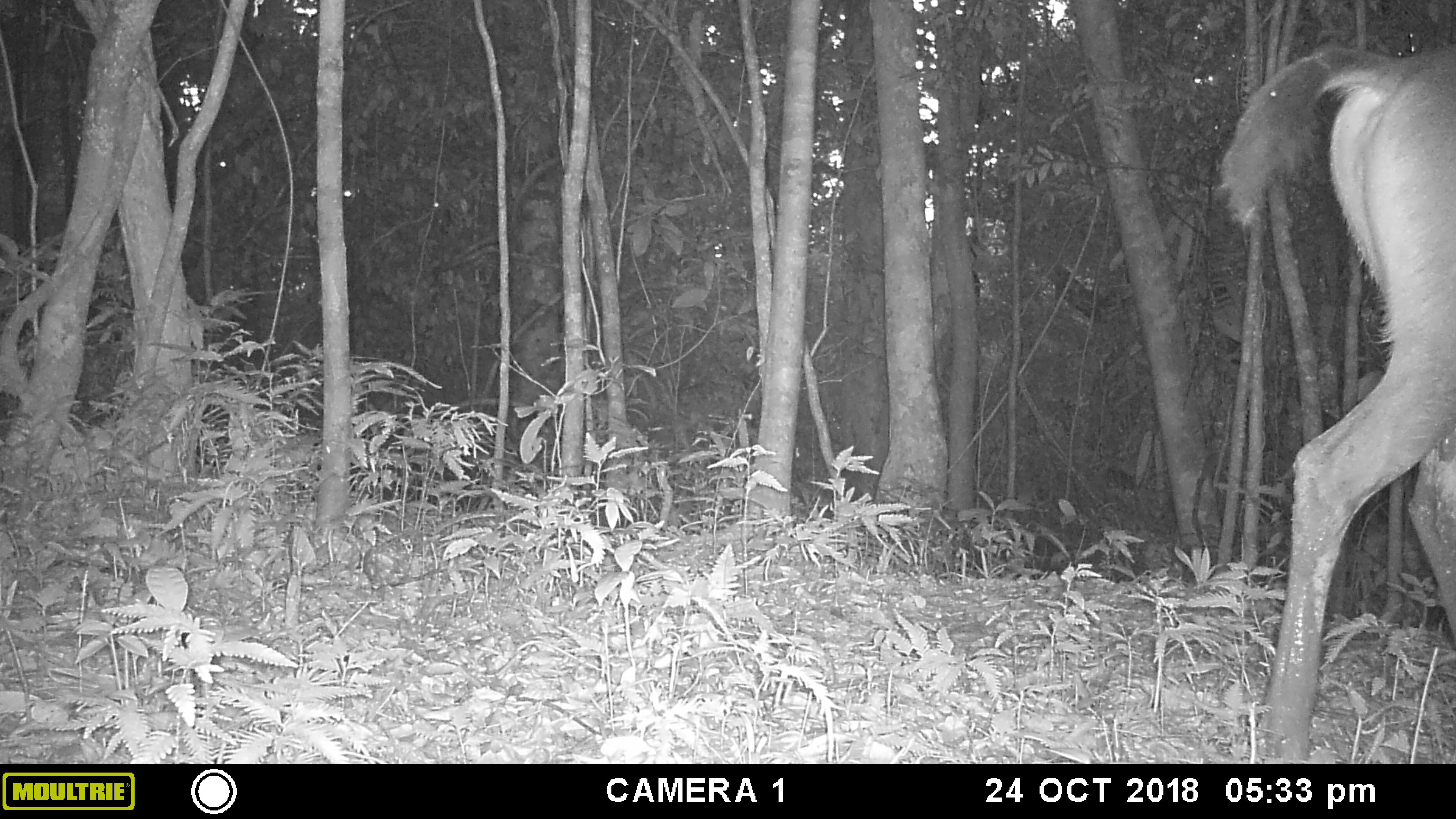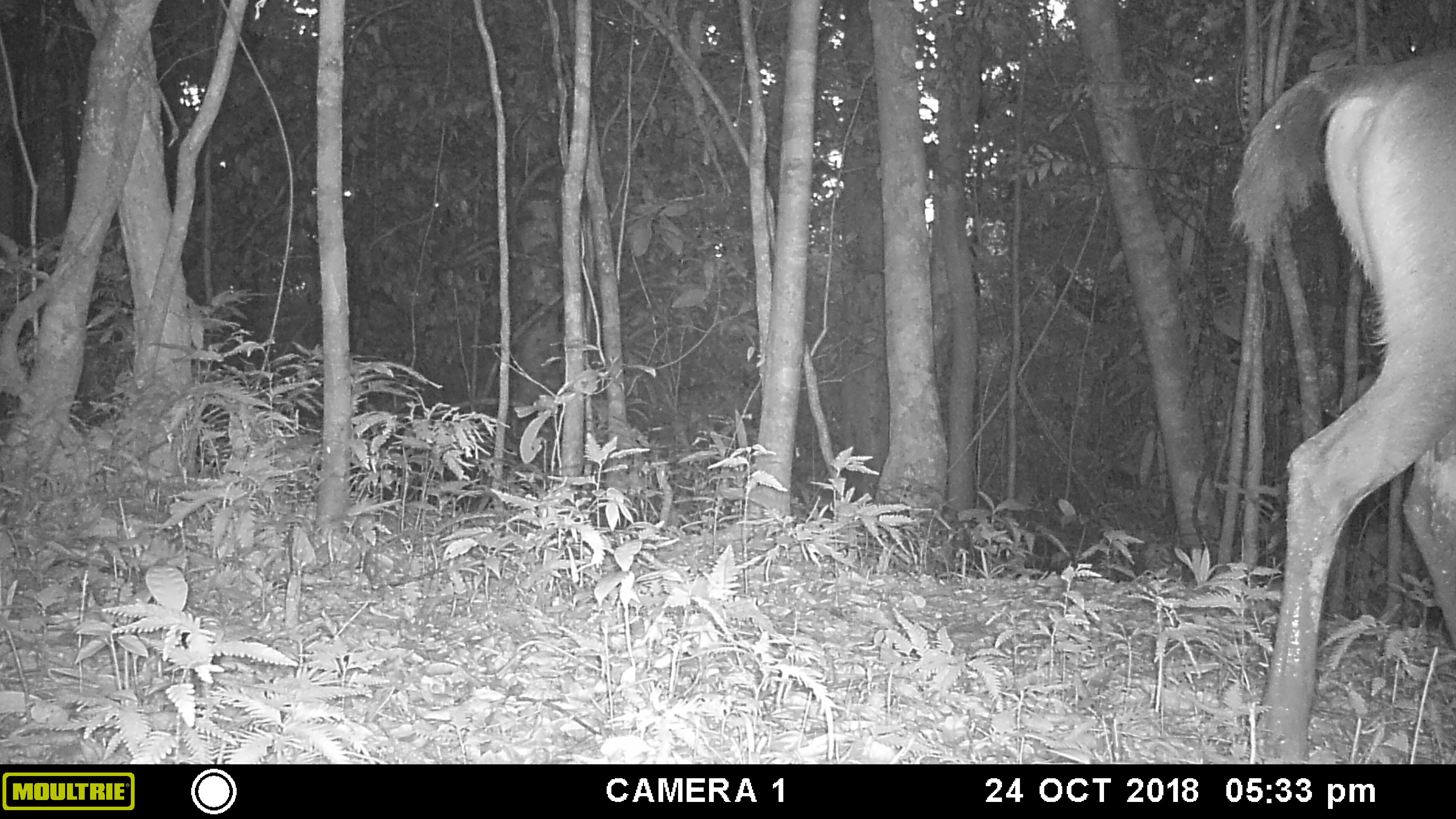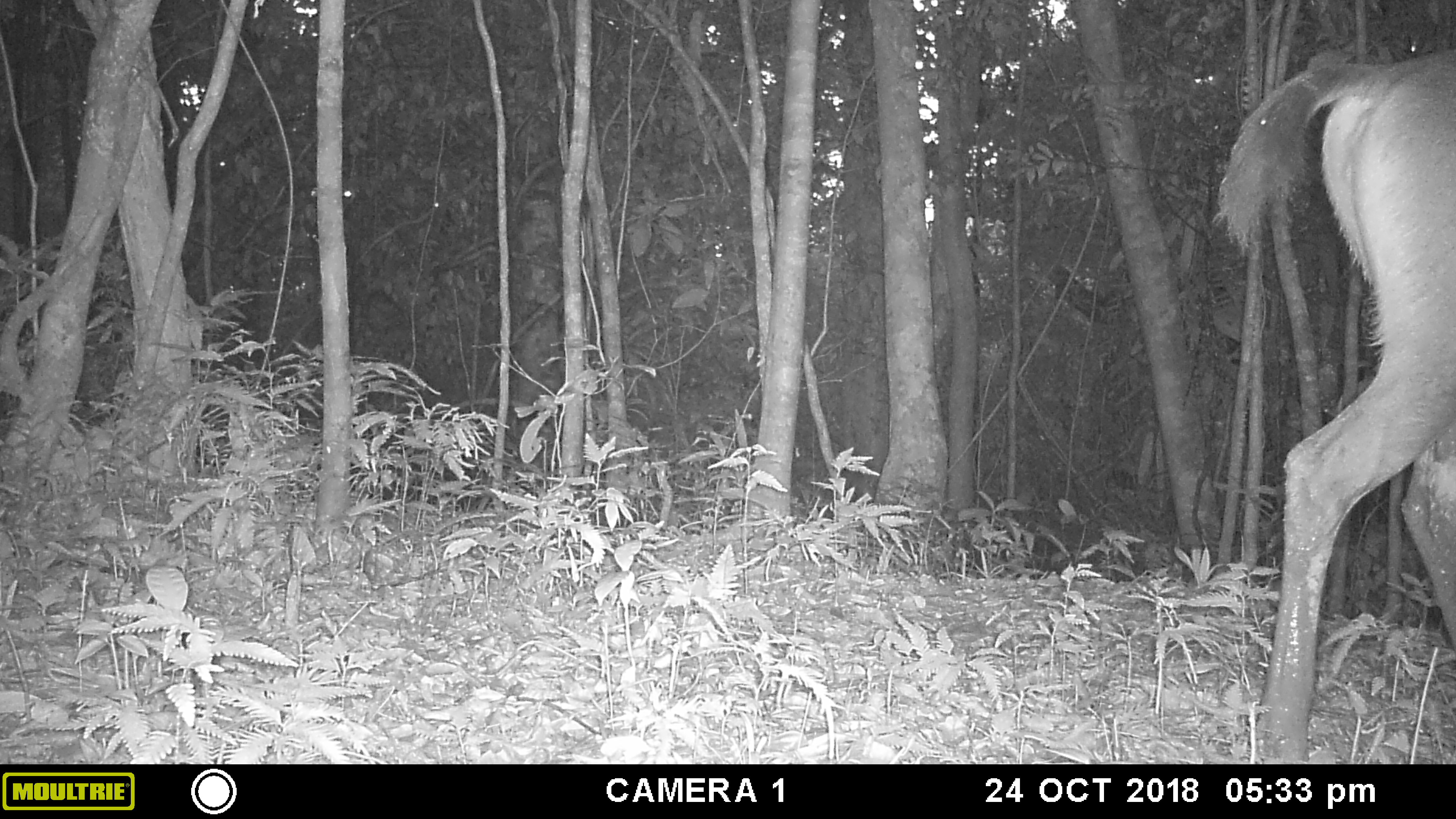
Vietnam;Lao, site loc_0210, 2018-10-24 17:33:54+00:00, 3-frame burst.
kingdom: Animalia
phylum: Chordata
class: Mammalia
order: Artiodactyla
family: Cervidae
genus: Rusa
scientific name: Rusa unicolor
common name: sambar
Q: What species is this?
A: Sambar (Rusa unicolor).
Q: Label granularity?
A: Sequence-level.